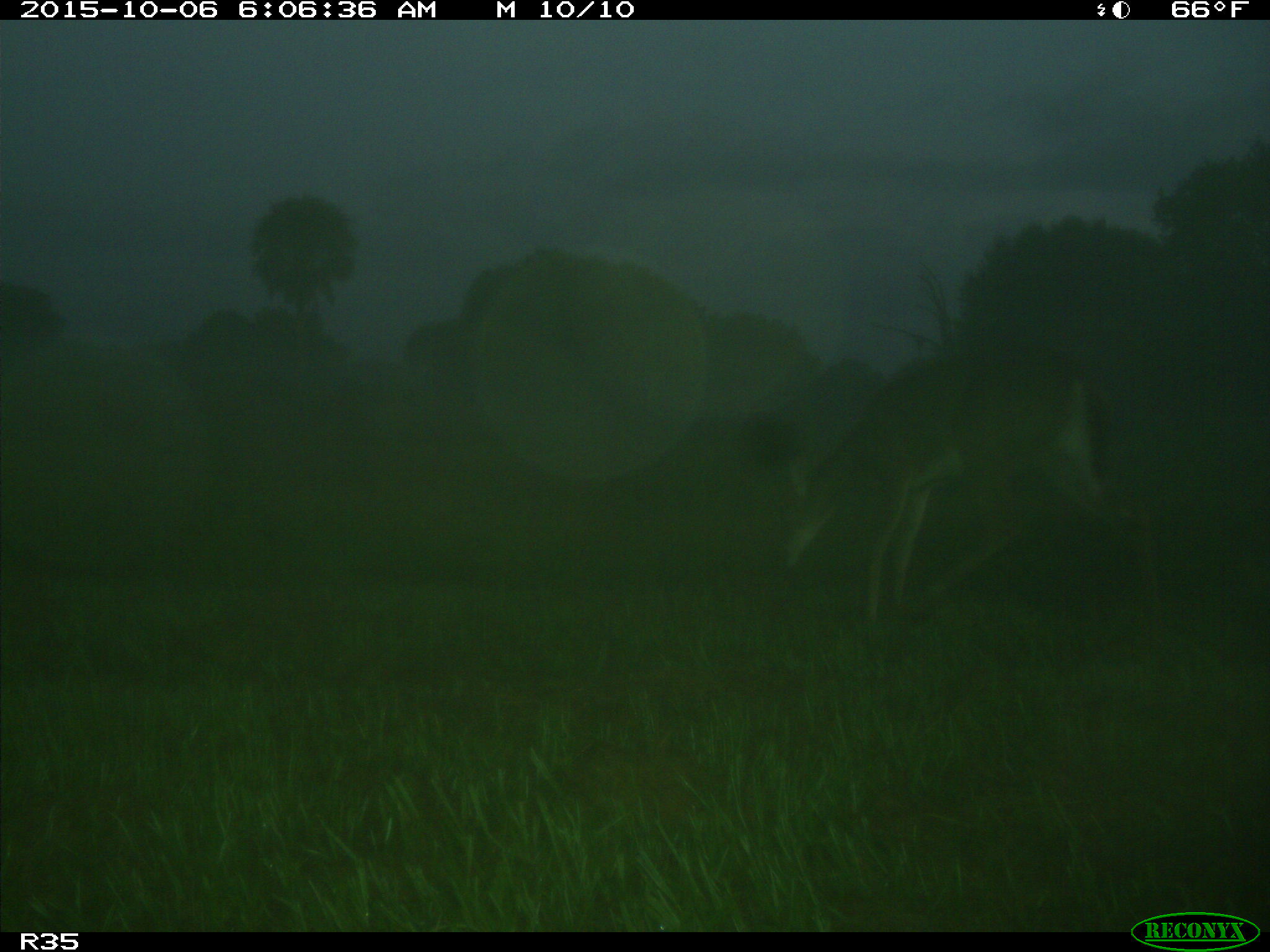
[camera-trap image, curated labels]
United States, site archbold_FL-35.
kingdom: Animalia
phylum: Chordata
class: Mammalia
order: Artiodactyla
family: Cervidae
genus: Odocoileus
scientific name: Odocoileus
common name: deer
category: unidentified deer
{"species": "unidentified deer (deer) (Odocoileus)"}